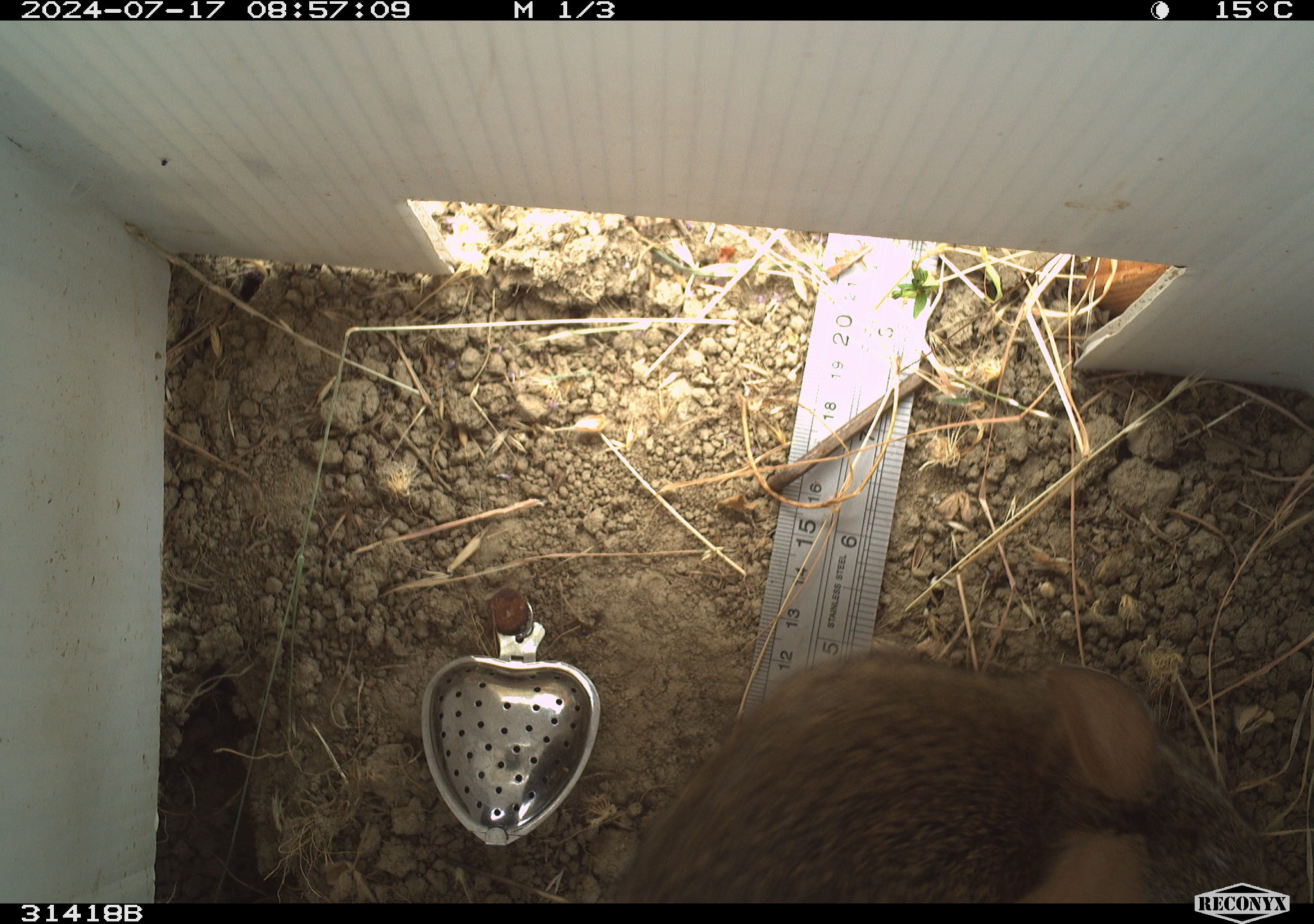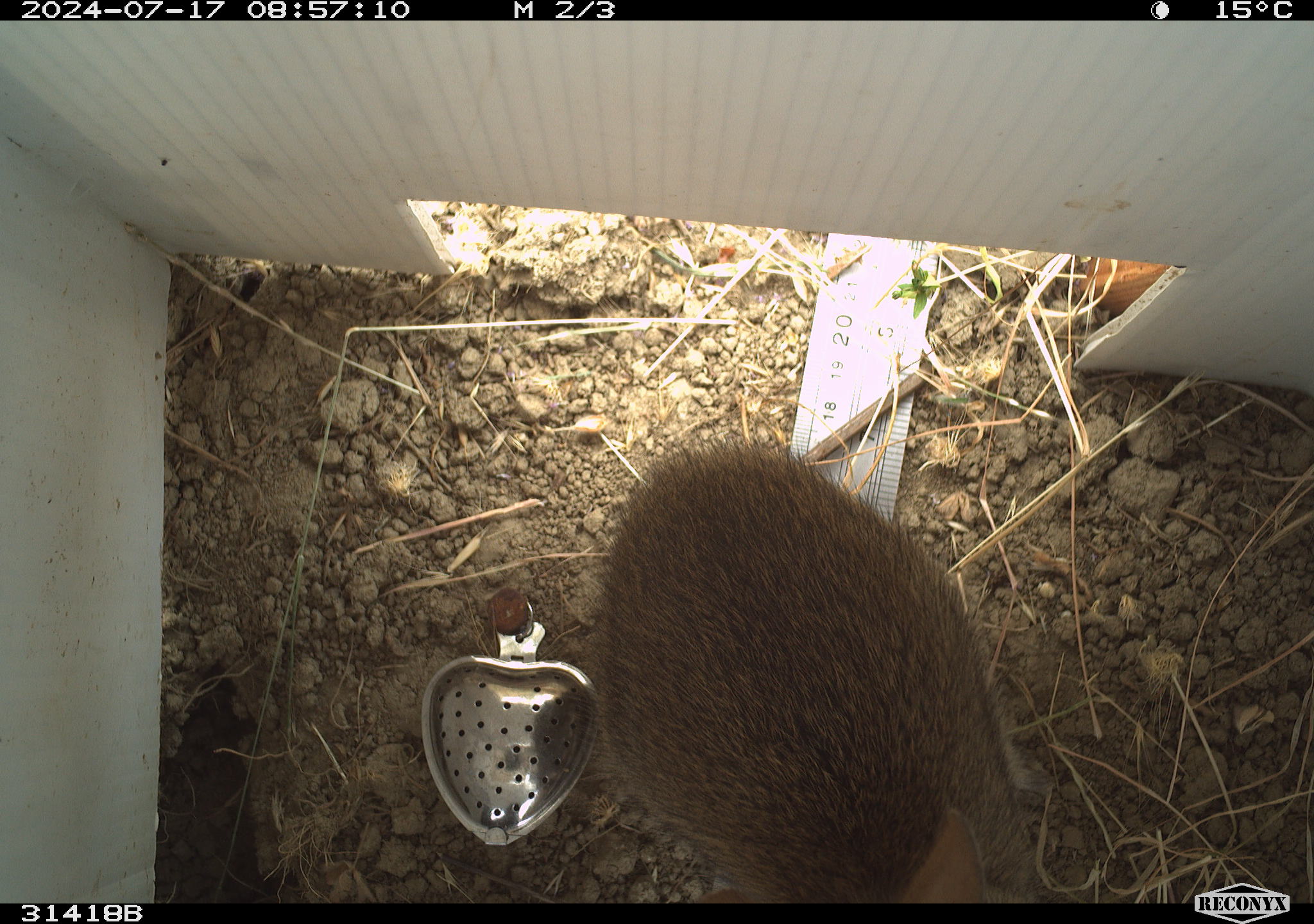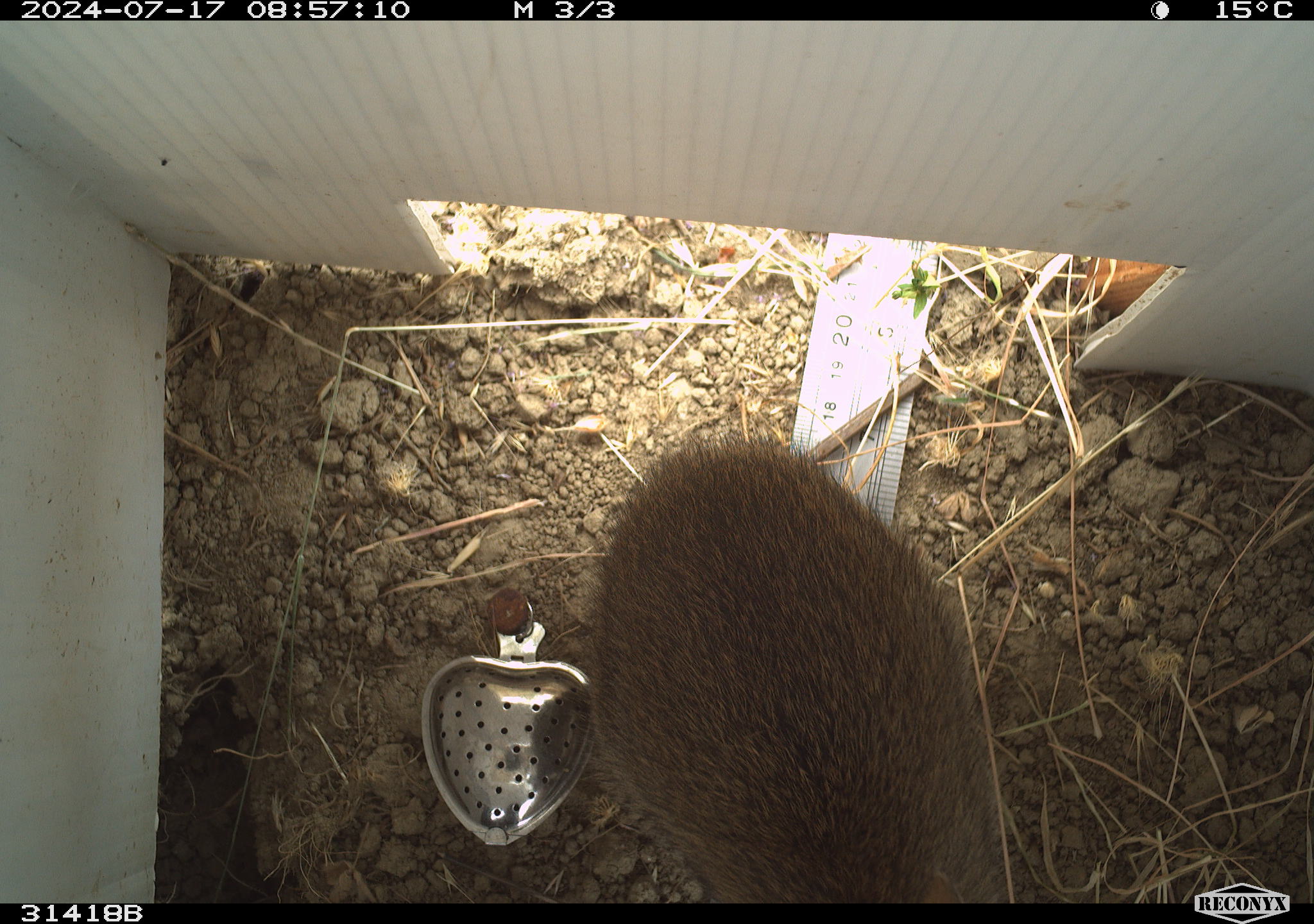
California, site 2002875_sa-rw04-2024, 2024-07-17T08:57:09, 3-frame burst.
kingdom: Animalia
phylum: Chordata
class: Mammalia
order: Lagomorpha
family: Leporidae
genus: Sylvilagus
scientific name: Sylvilagus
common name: cottontail rabbits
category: sylvilagus species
Sylvilagus species (cottontail rabbits) (Sylvilagus).